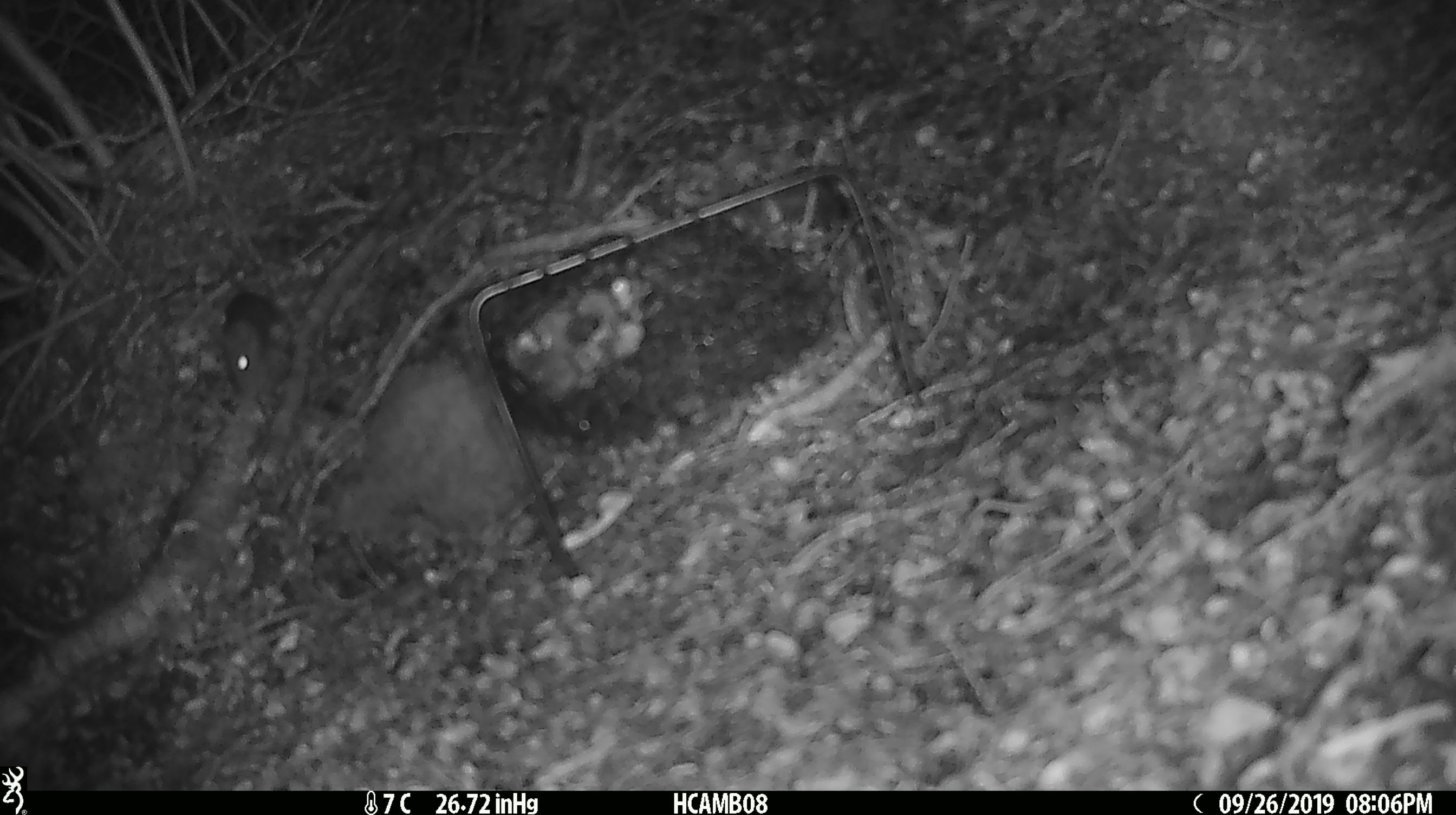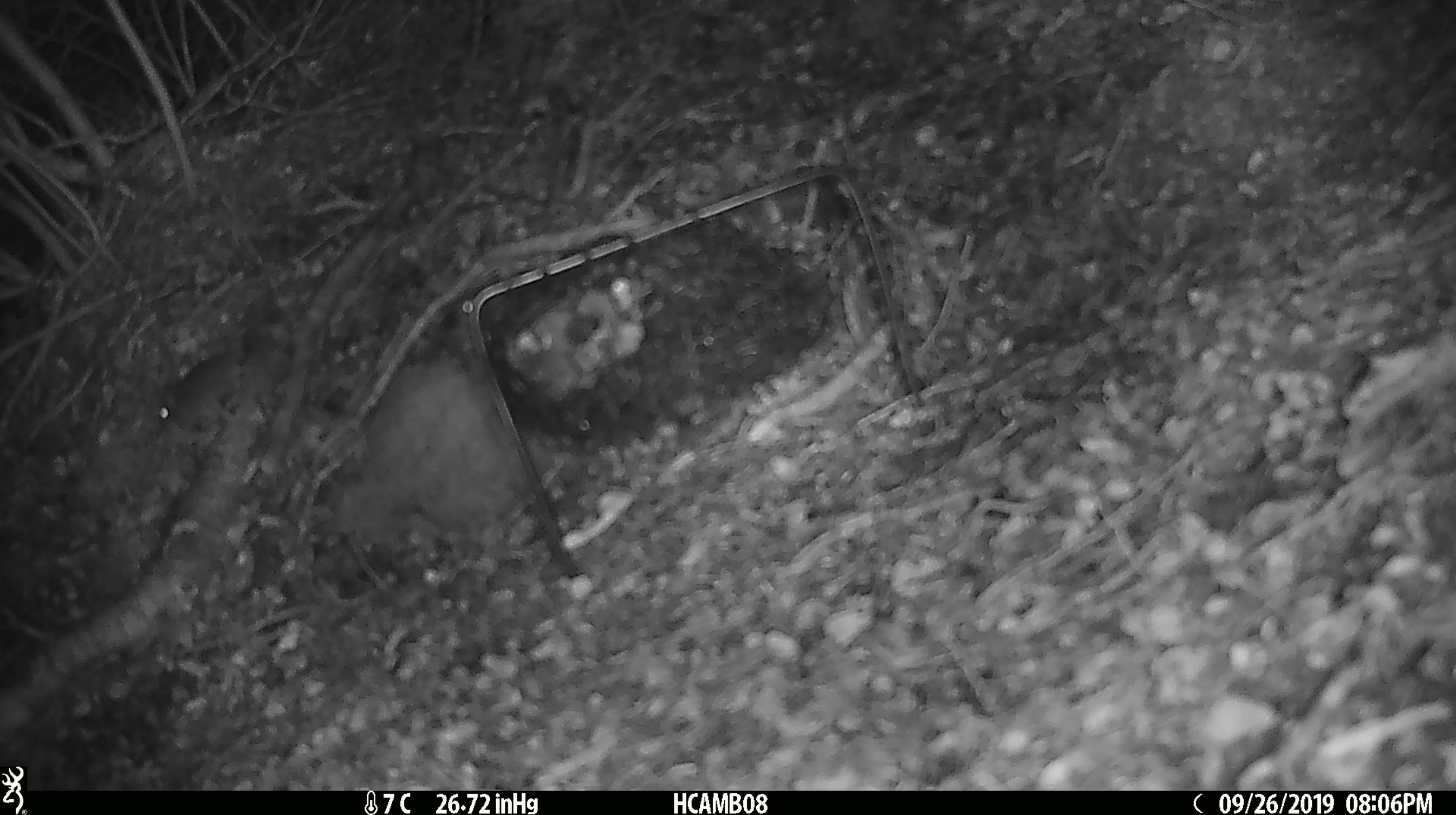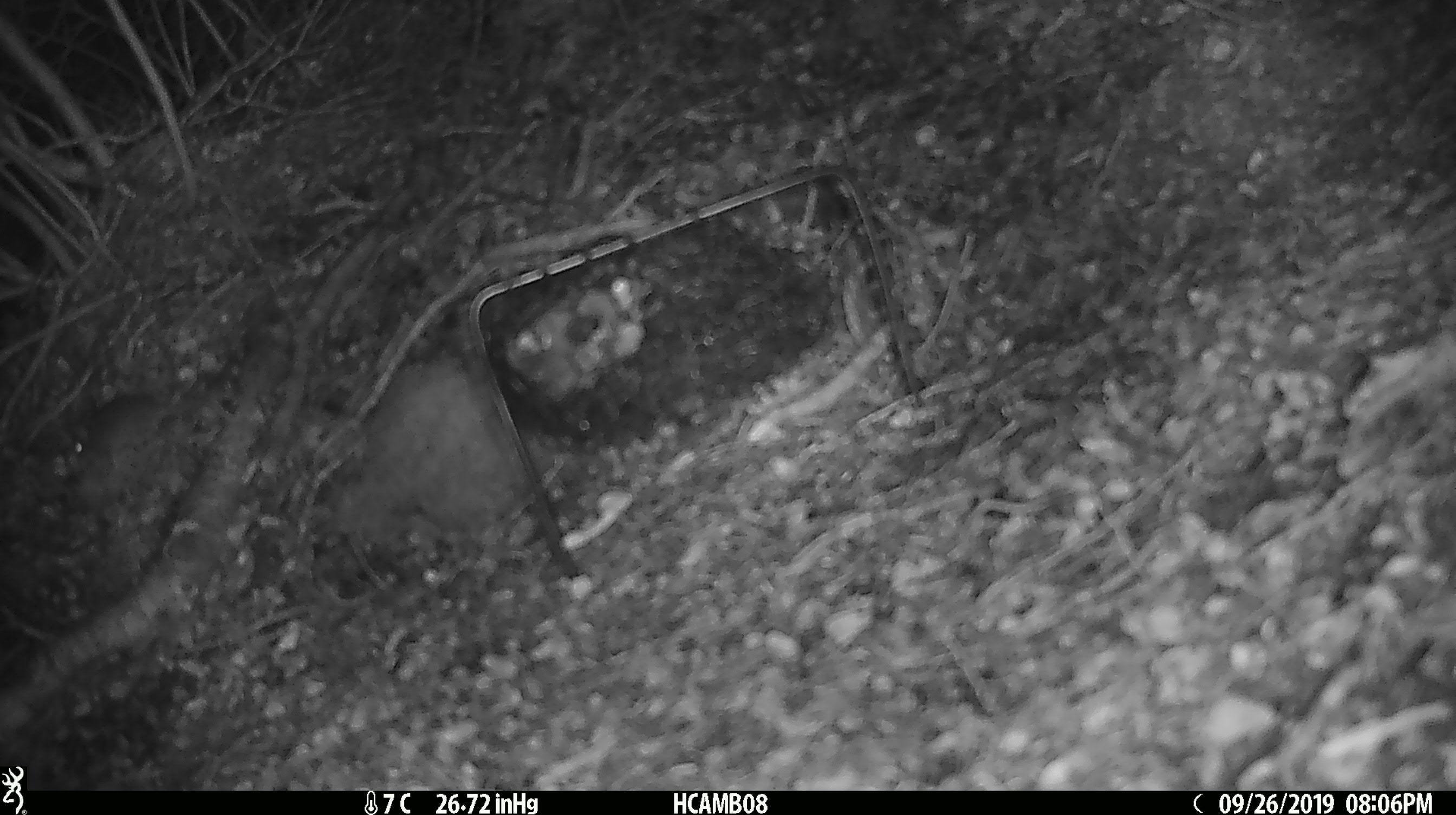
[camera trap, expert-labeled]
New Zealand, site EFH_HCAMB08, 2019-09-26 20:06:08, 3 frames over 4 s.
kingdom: Animalia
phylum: Chordata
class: Mammalia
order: Rodentia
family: Muridae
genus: Mus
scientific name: Mus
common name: mouse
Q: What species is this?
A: Mouse (Mus).